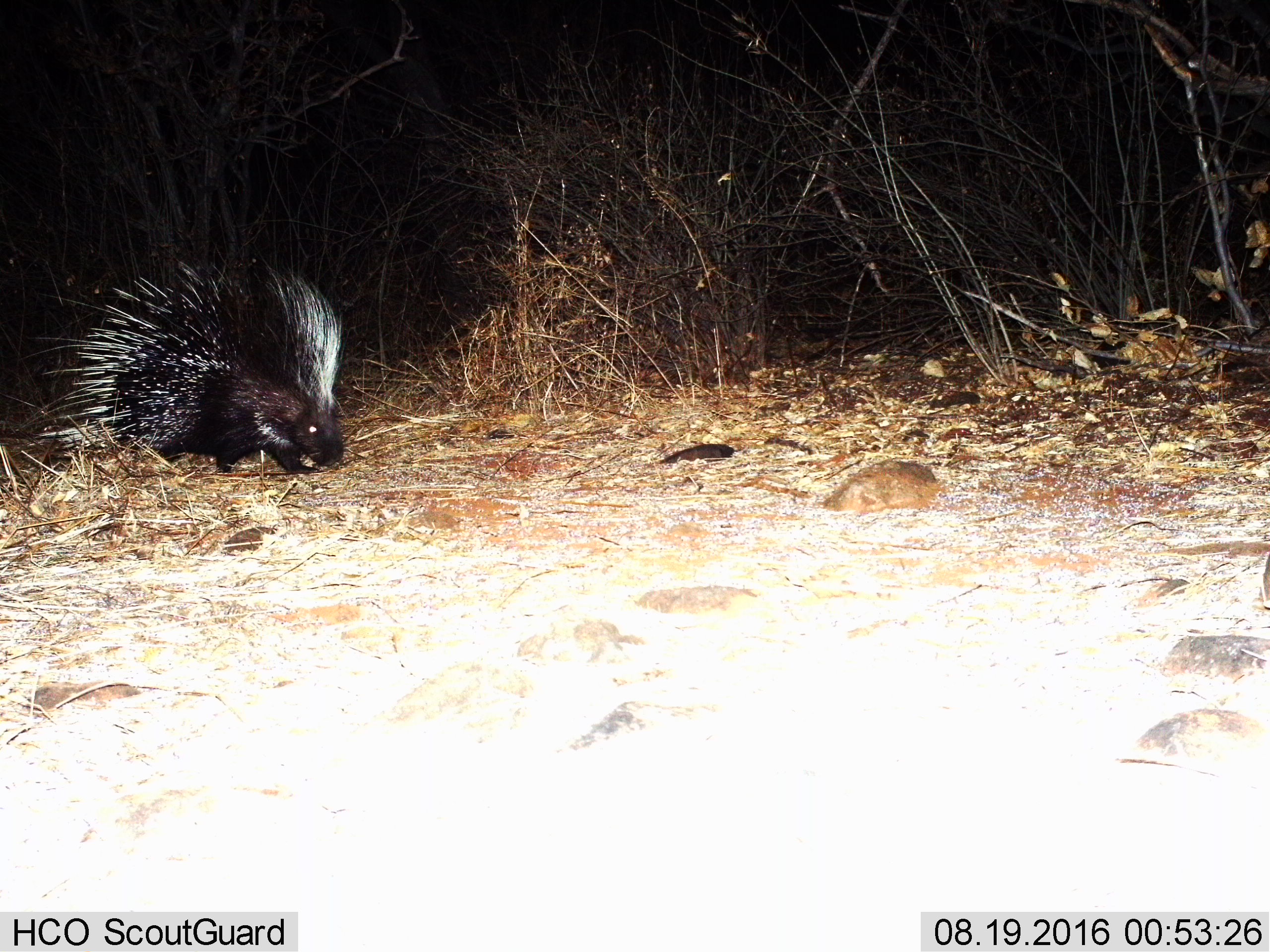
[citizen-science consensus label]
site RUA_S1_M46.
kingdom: Animalia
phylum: Chordata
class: Mammalia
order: Rodentia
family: Hystricidae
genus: Hystrix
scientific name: Hystrix cristata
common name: crested porcupine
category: porcupine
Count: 1.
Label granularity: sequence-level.